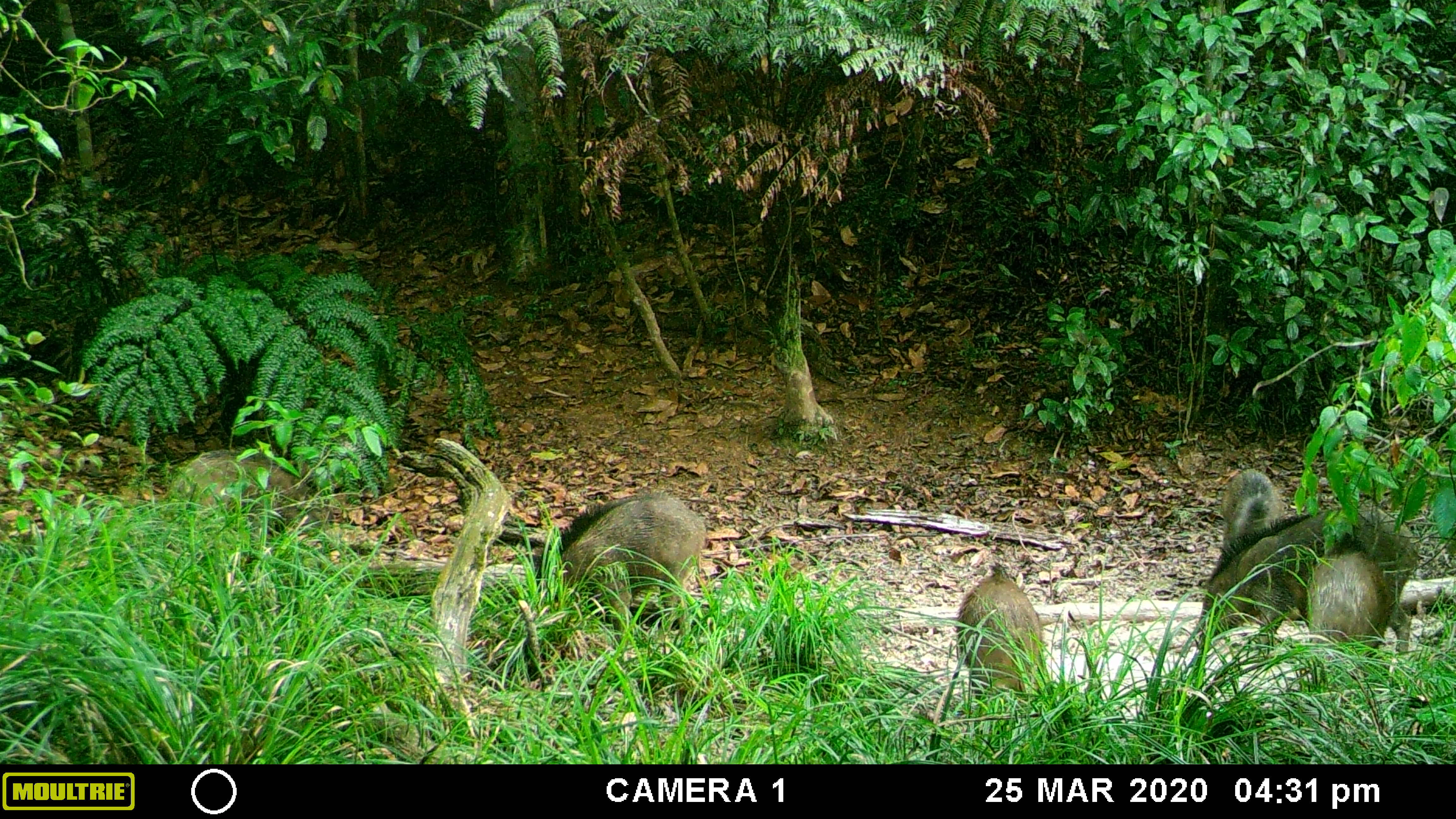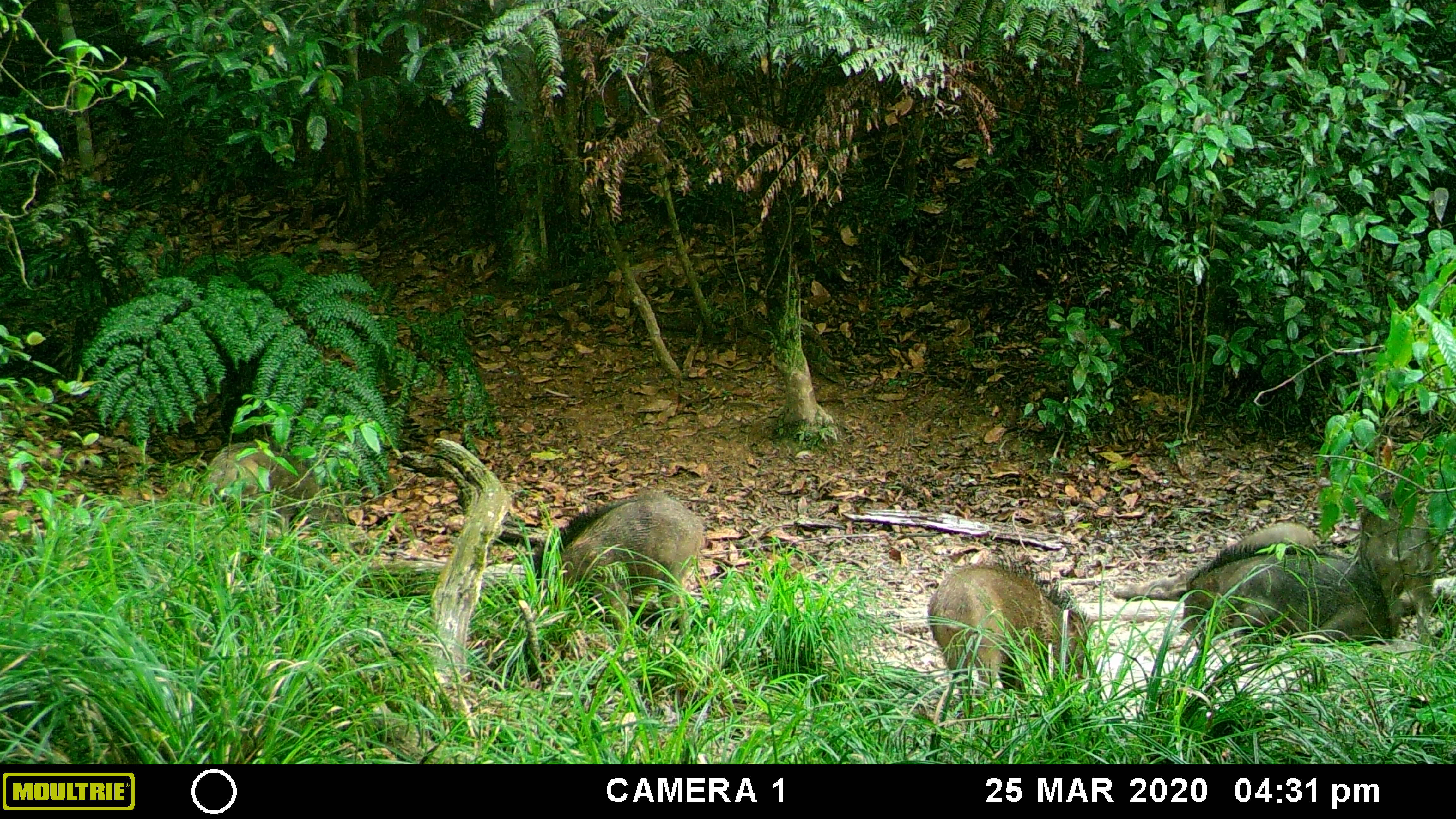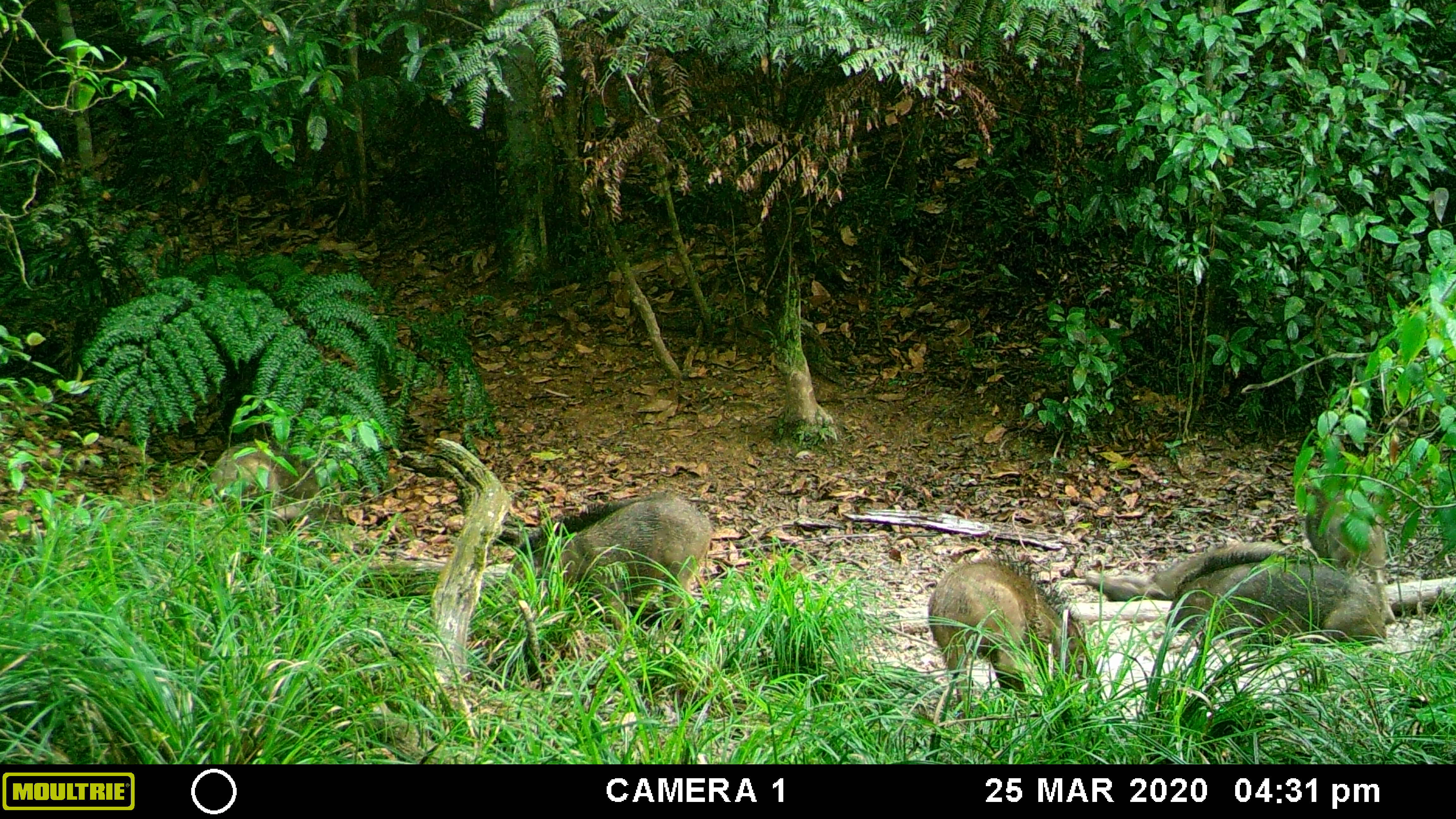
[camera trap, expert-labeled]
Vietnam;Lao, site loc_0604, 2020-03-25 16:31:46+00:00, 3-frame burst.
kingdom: Animalia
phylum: Chordata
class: Mammalia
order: Artiodactyla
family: Suidae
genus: Sus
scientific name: Sus scrofa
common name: eurasian wild pig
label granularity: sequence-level